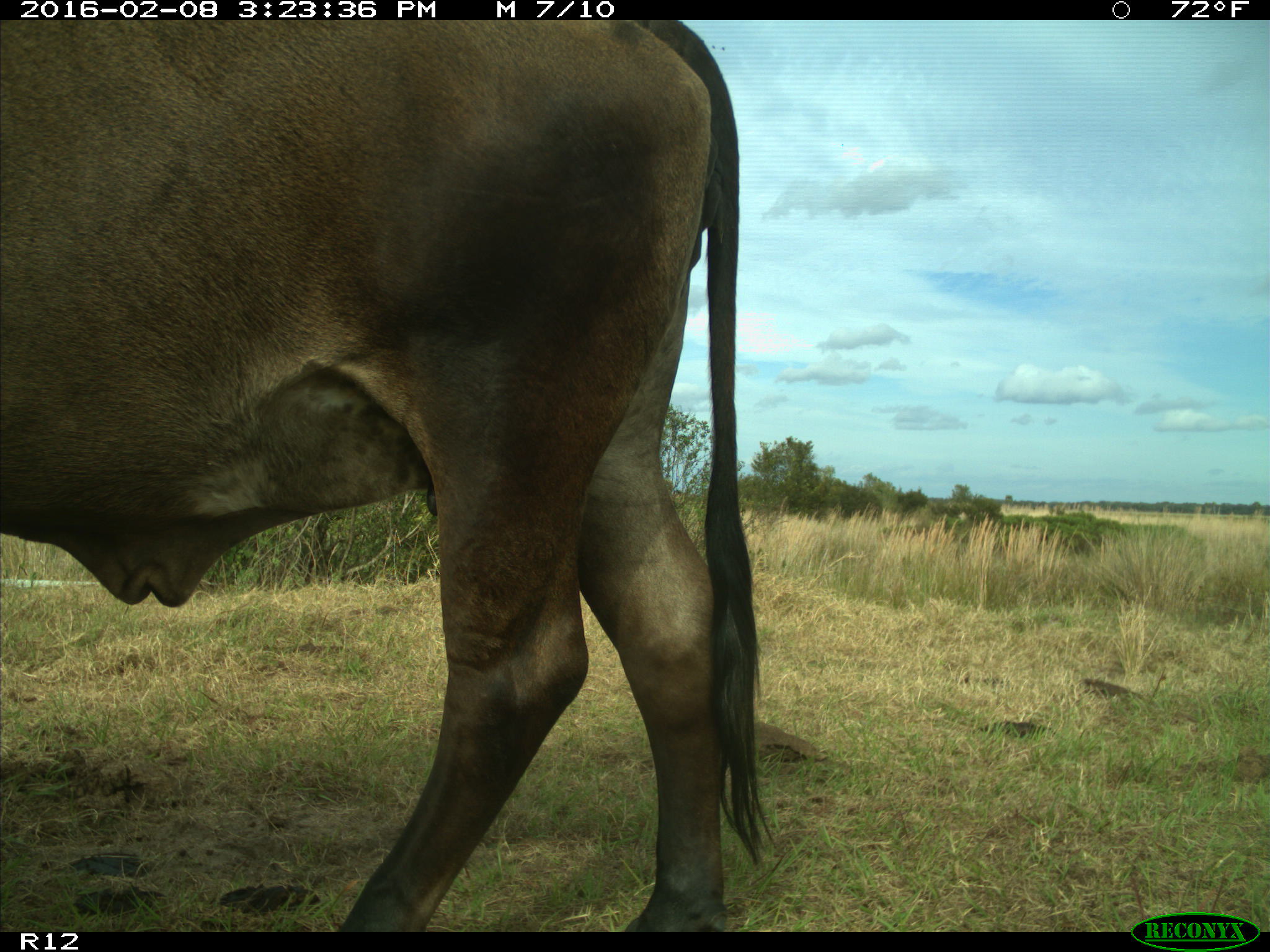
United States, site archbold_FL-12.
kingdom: Animalia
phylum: Chordata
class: Mammalia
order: Artiodactyla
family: Bovidae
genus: Bos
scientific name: Bos taurus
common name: domestic cow